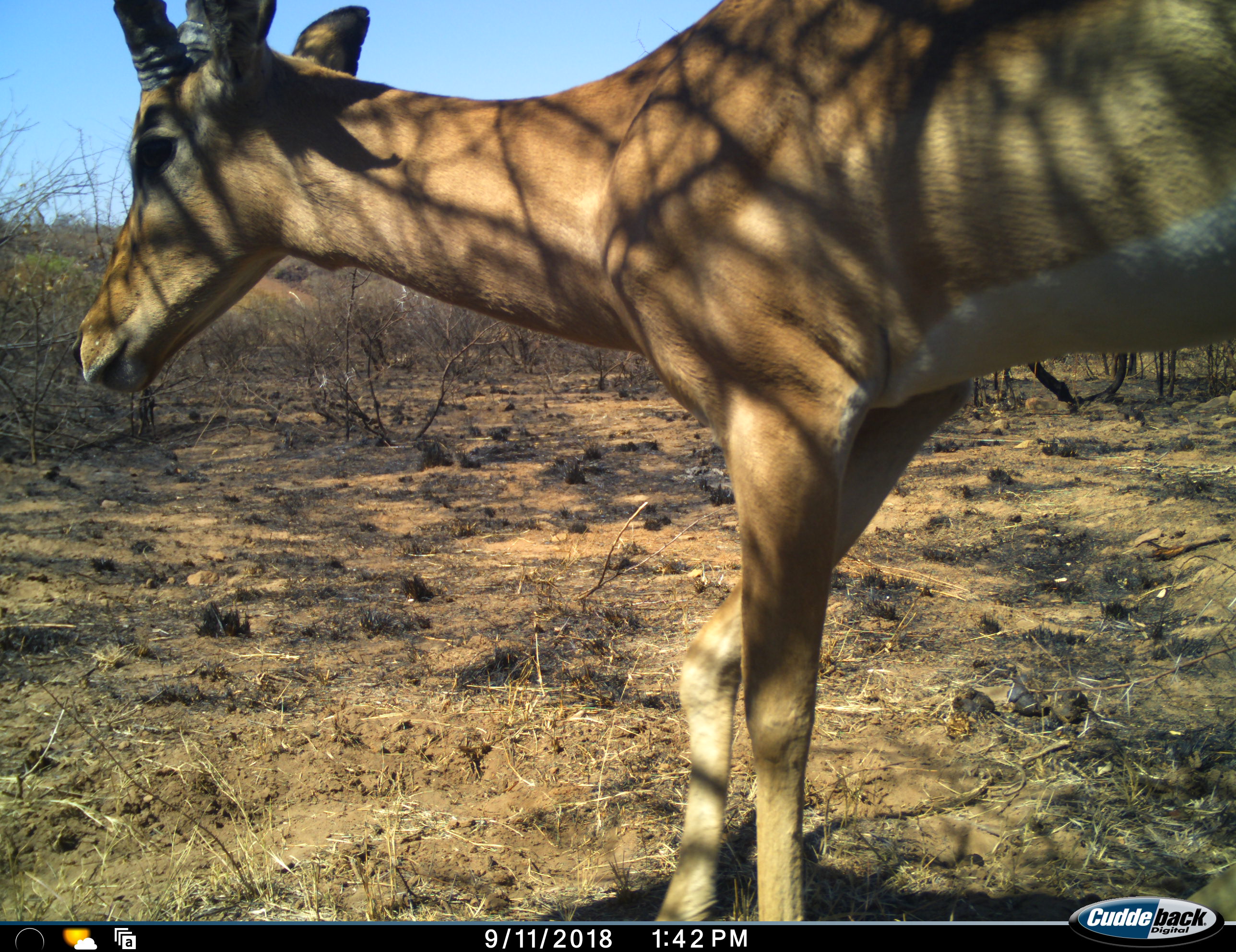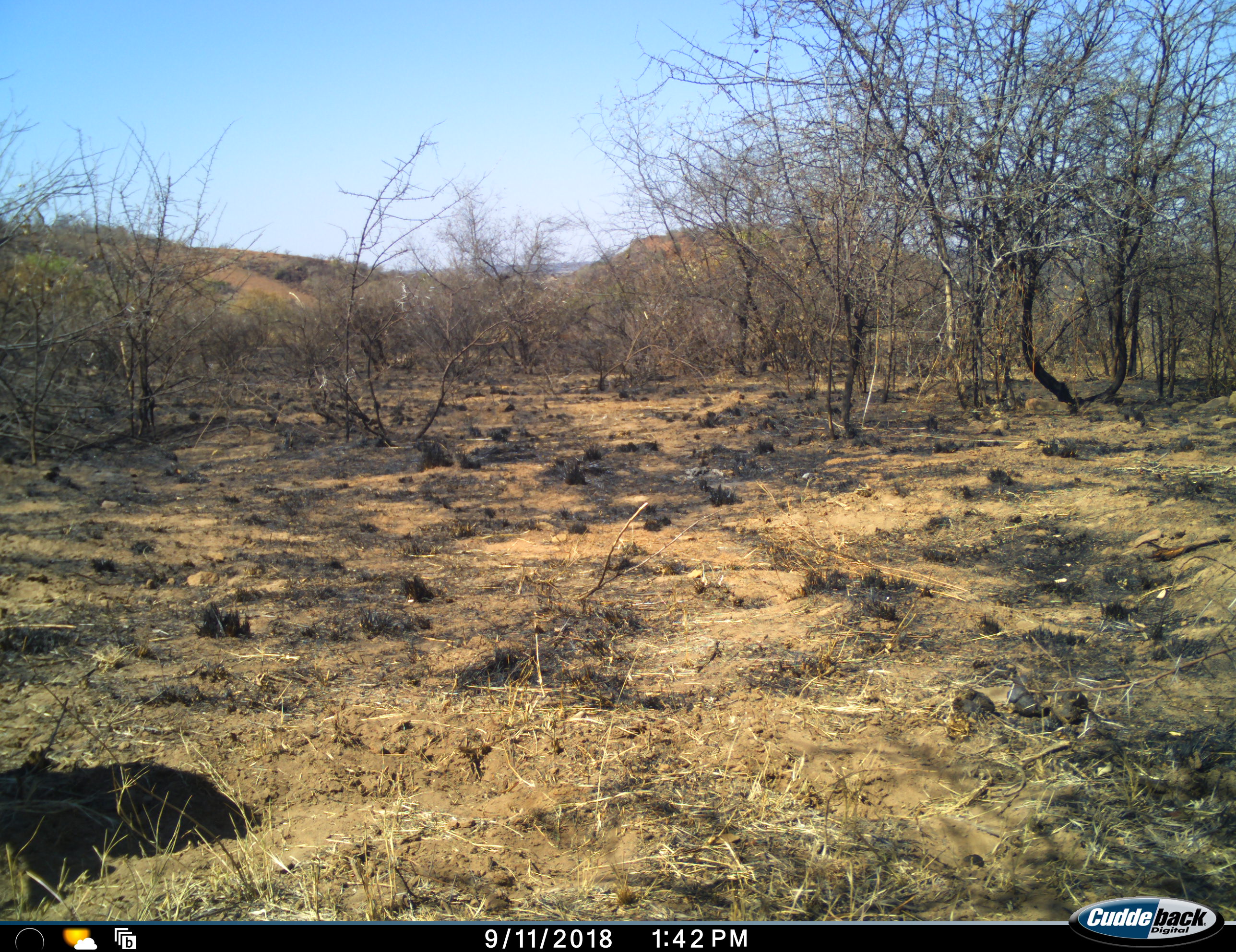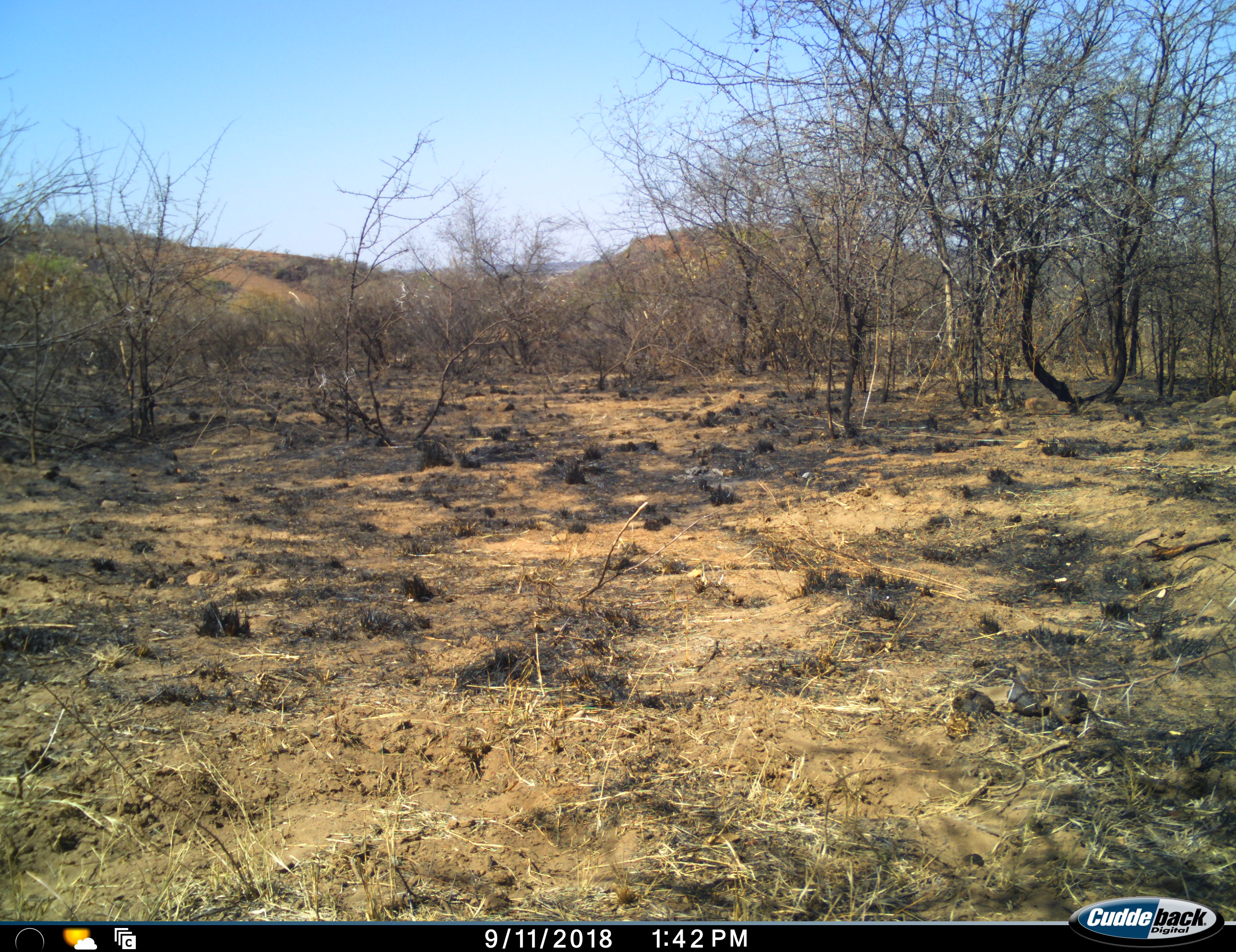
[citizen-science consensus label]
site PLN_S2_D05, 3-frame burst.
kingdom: Animalia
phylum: Chordata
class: Mammalia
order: Artiodactyla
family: Bovidae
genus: Aepyceros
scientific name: Aepyceros melampus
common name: impala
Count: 1.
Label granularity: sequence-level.